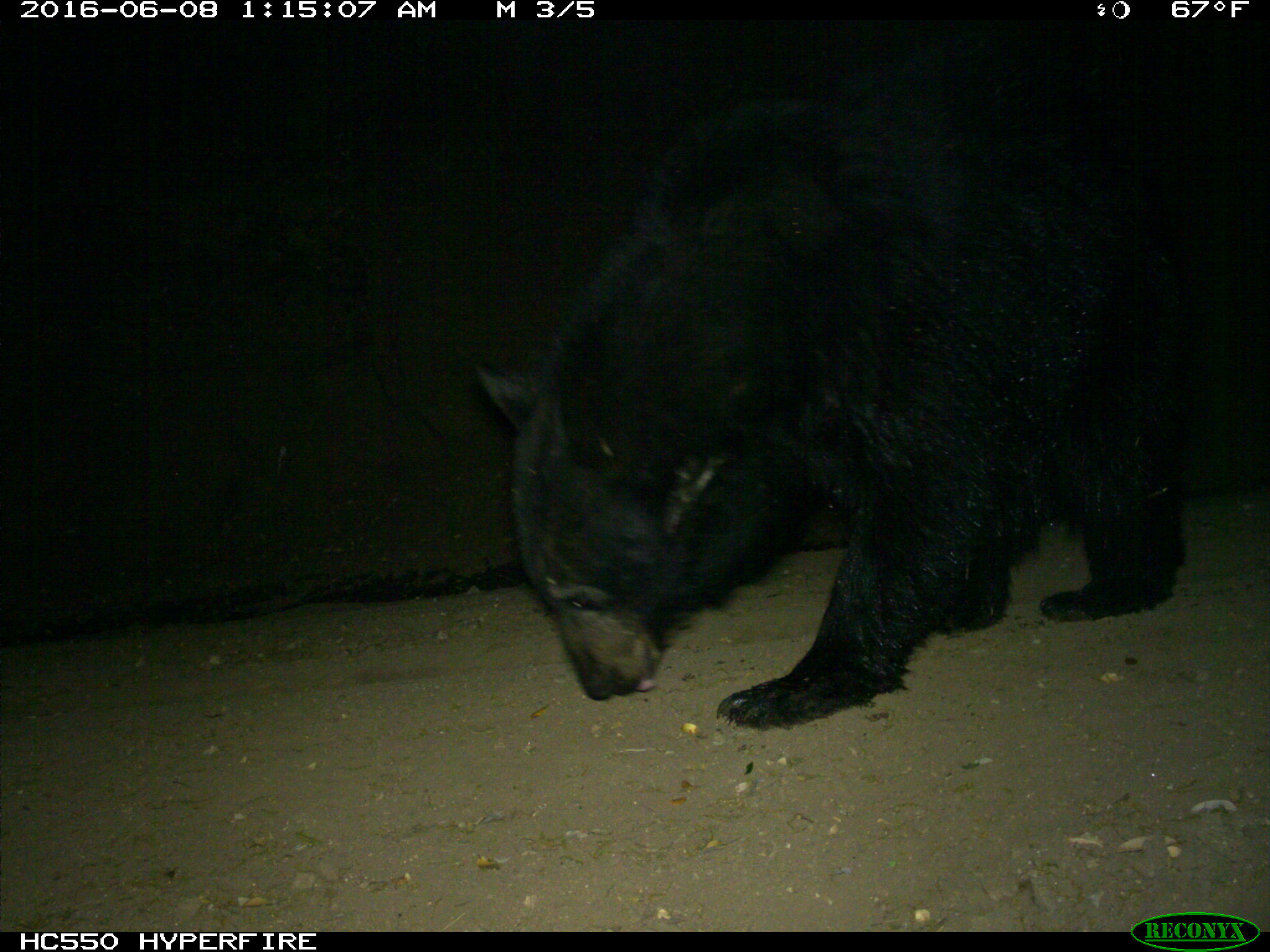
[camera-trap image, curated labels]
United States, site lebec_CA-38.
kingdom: Animalia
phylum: Chordata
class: Mammalia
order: Carnivora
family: Ursidae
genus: Ursus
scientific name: Ursus americanus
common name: american black bear